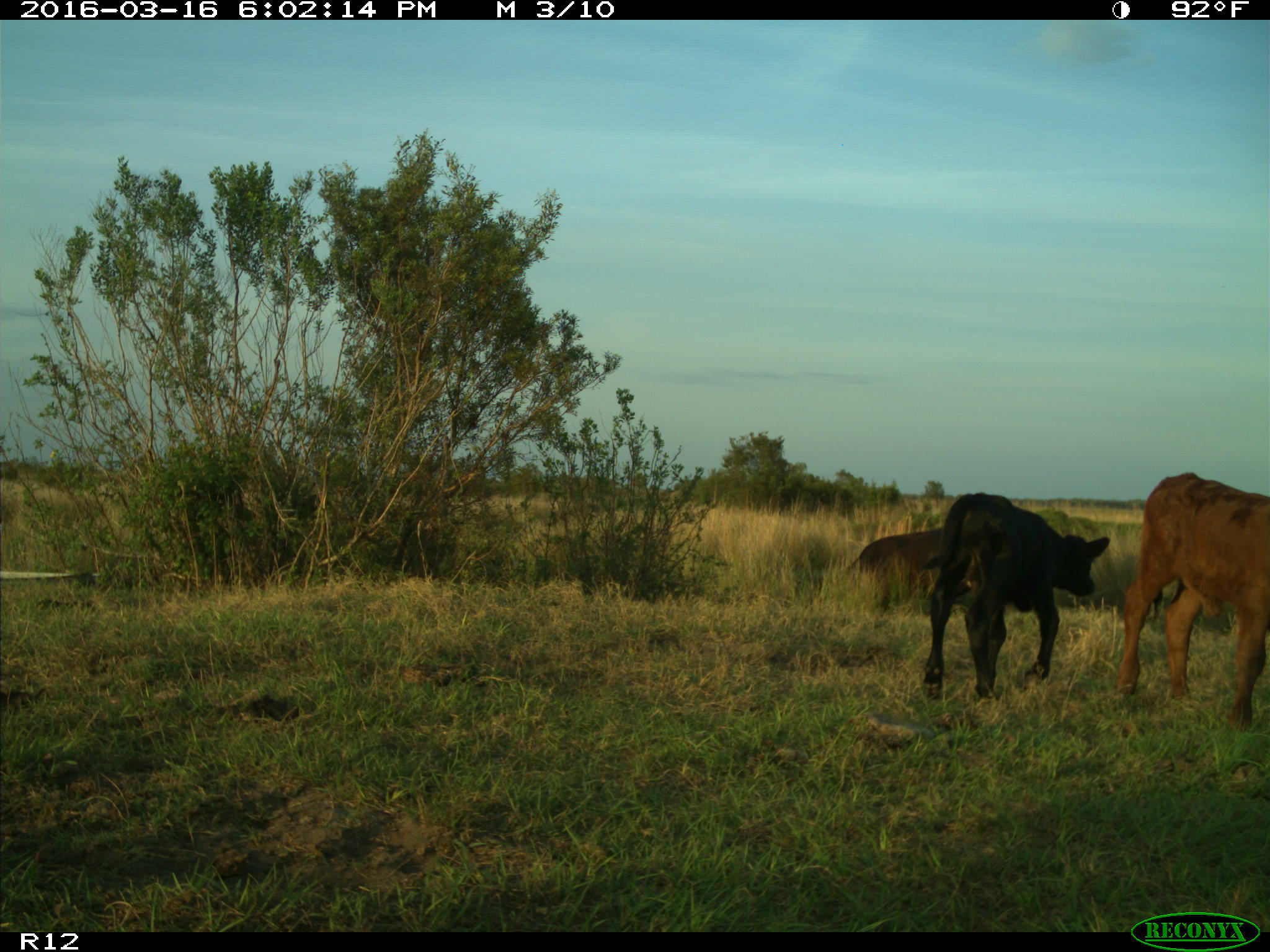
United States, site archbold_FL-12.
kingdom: Animalia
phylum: Chordata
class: Mammalia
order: Artiodactyla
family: Bovidae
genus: Bos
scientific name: Bos taurus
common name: domestic cow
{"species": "Bos taurus (domestic cow)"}